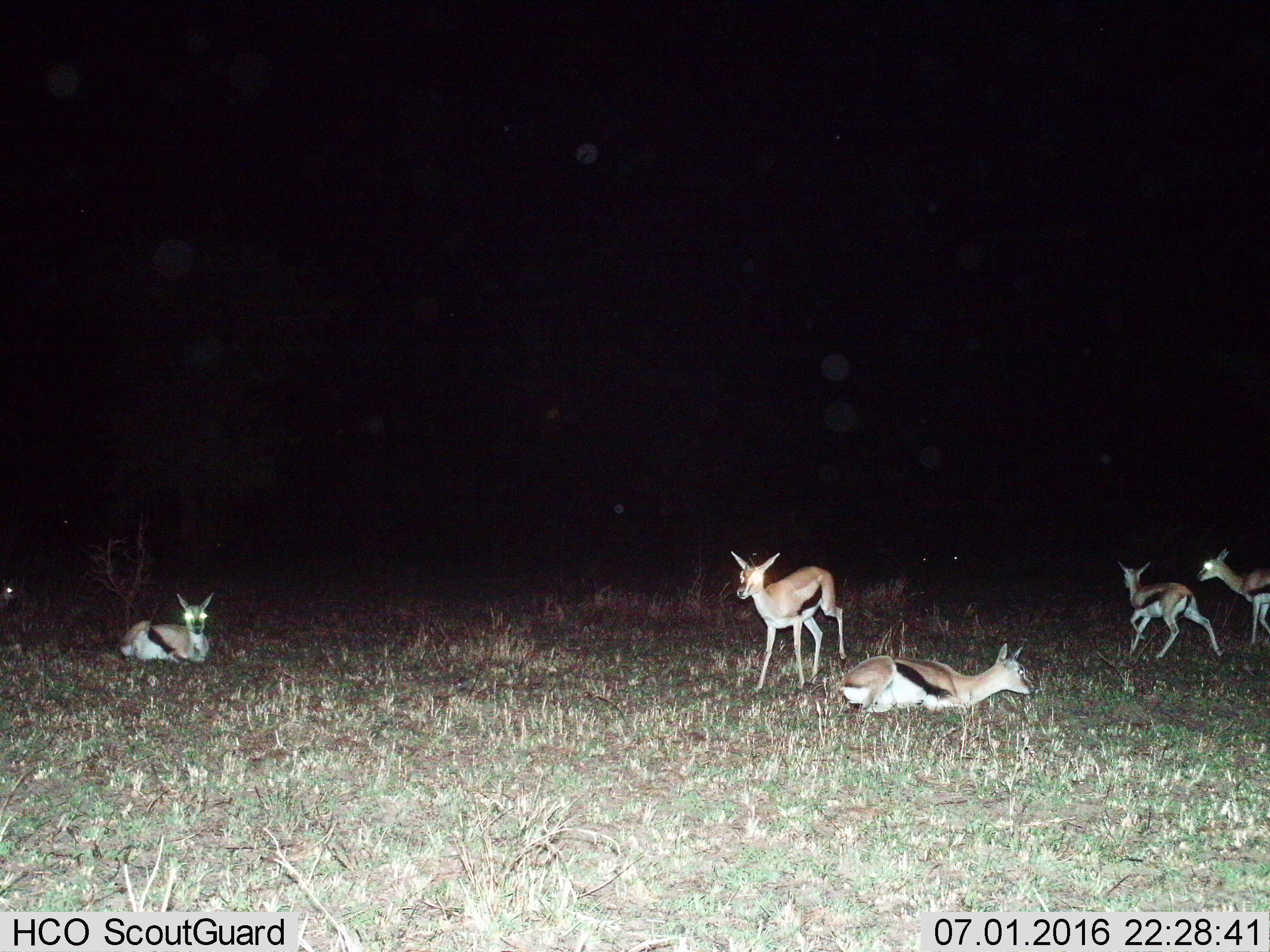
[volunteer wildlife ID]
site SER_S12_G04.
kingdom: Animalia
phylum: Chordata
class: Mammalia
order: Artiodactyla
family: Bovidae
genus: Eudorcas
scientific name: Eudorcas thomsonii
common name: thomson's gazelle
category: gazellethomsons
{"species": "gazellethomsons (thomson's gazelle) (Eudorcas thomsonii)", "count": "5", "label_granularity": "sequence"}